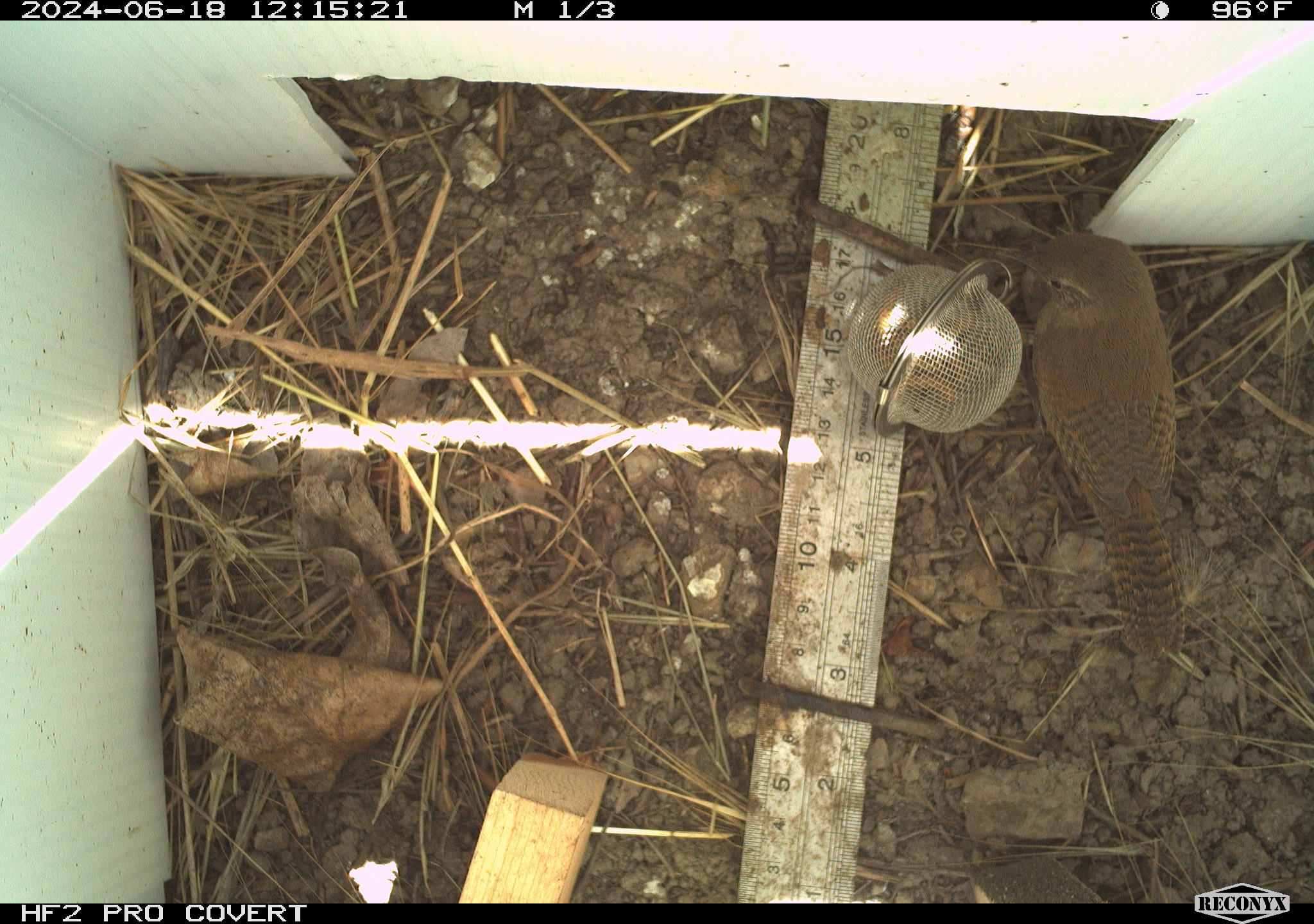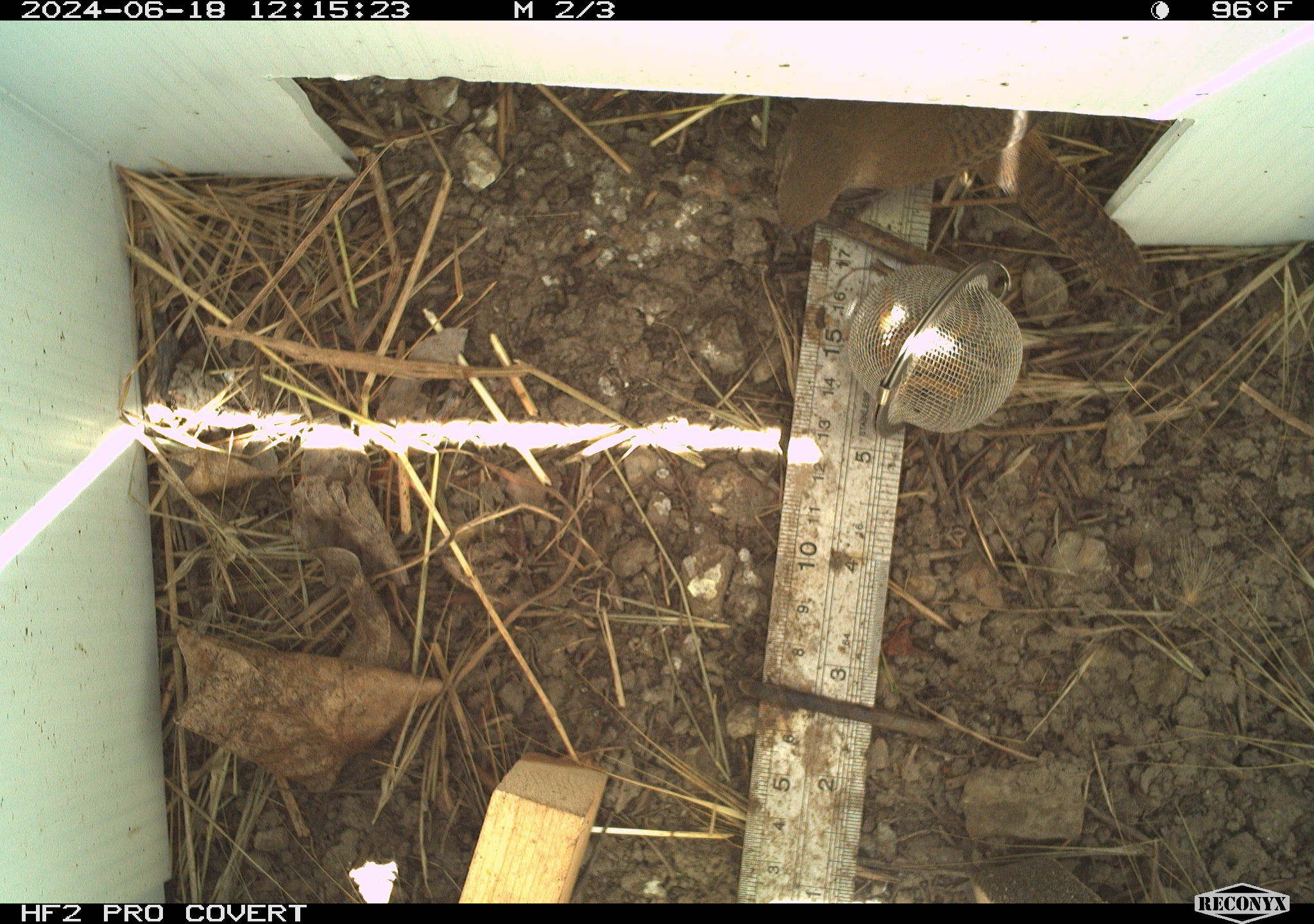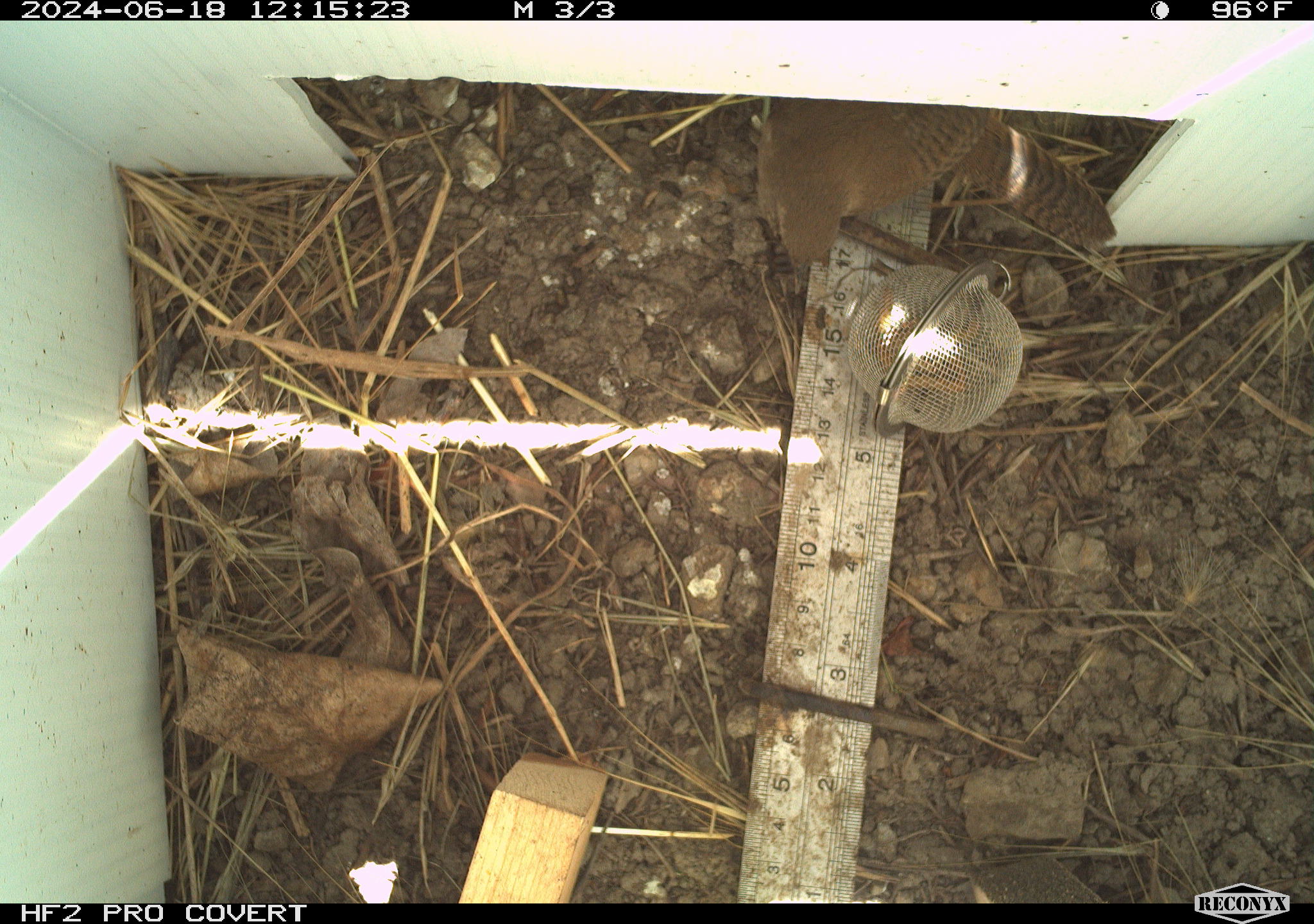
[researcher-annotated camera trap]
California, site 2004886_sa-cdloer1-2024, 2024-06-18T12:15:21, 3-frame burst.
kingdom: Animalia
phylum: Chordata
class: Aves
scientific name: Aves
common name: bird